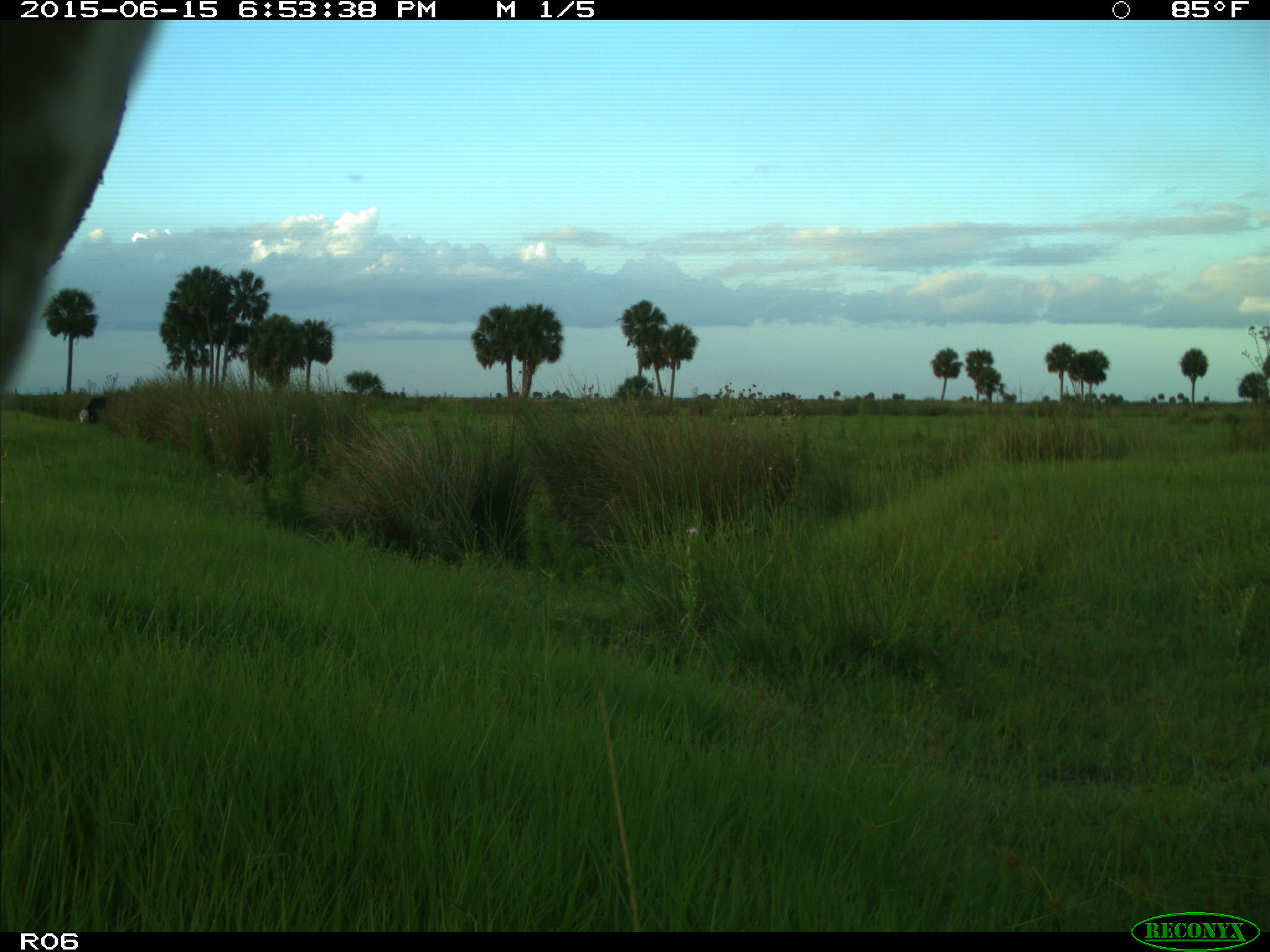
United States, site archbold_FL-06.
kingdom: Animalia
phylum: Chordata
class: Mammalia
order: Artiodactyla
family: Bovidae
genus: Bos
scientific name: Bos taurus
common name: domestic cow